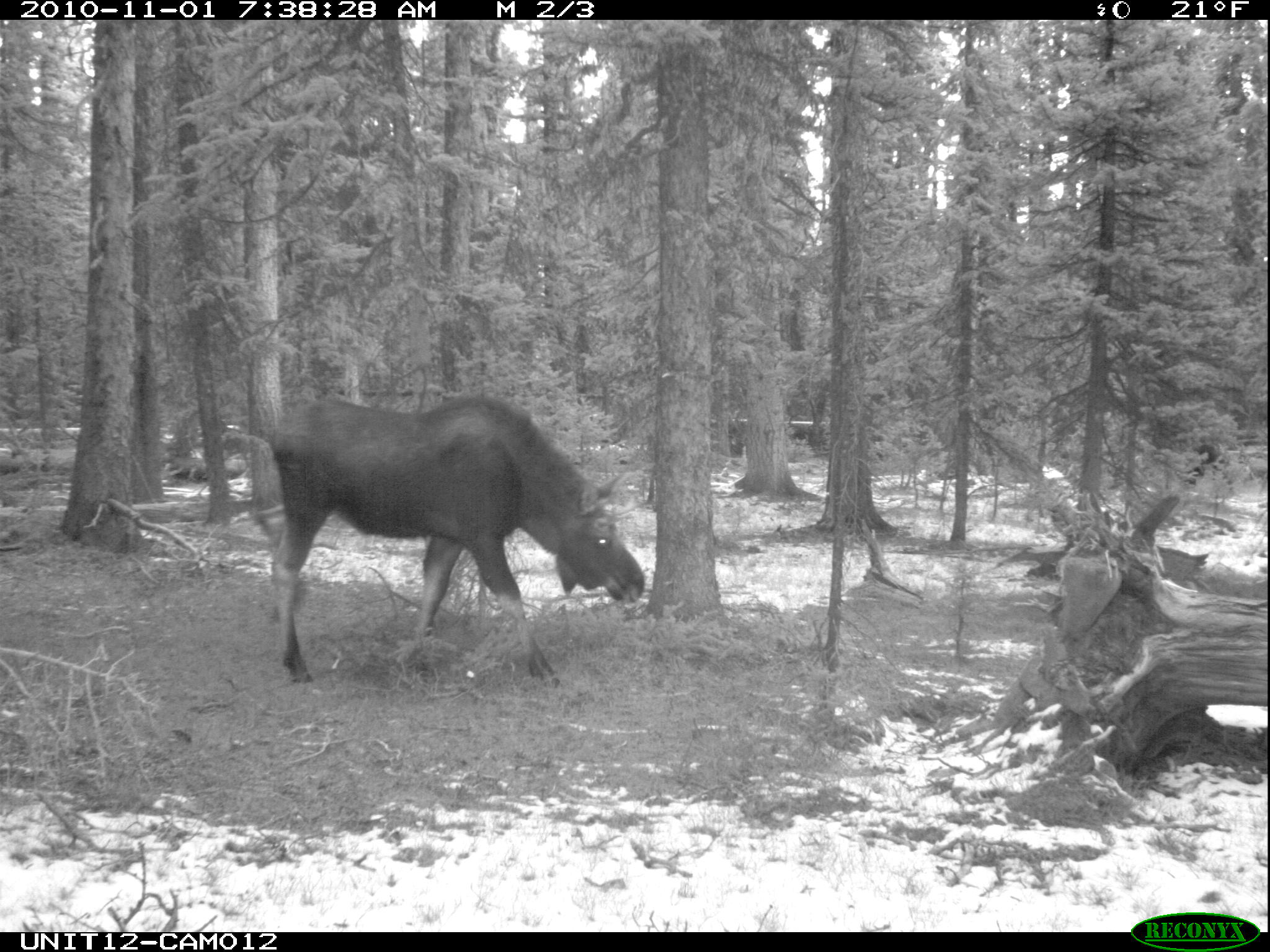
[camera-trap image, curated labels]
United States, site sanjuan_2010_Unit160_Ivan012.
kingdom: Animalia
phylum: Chordata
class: Mammalia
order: Artiodactyla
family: Cervidae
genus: Alces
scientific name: Alces alces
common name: moose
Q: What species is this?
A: Alces alces (moose).